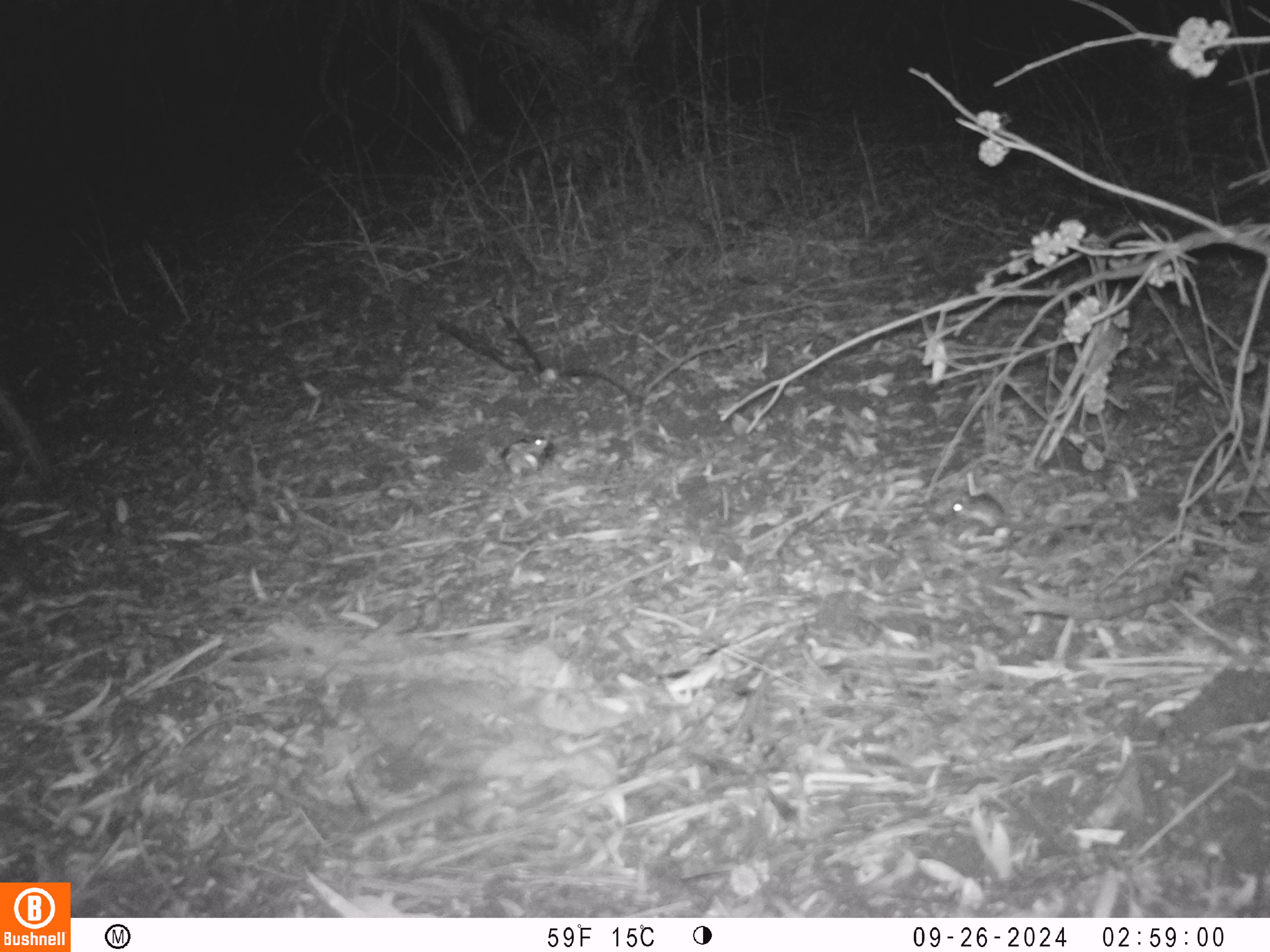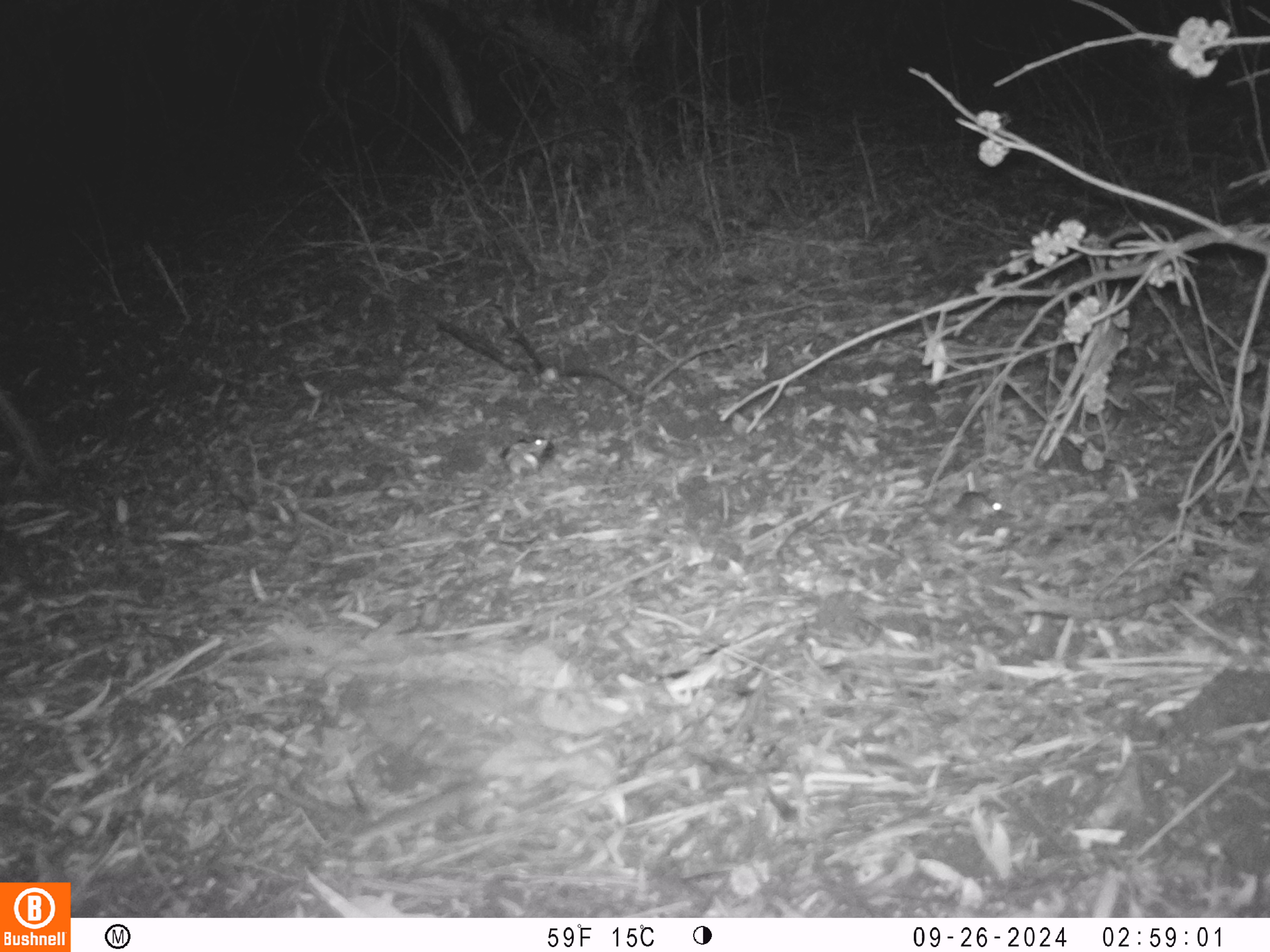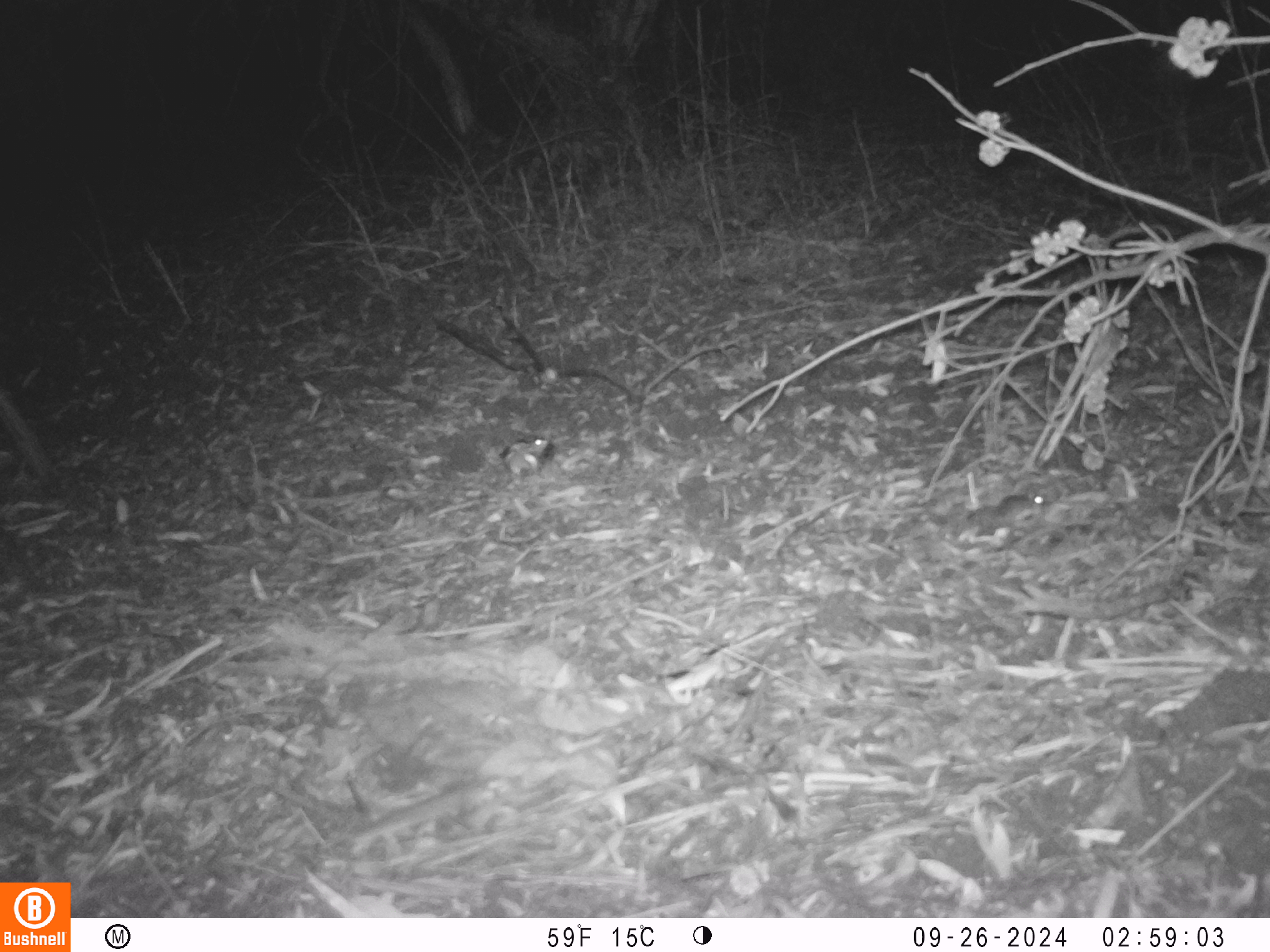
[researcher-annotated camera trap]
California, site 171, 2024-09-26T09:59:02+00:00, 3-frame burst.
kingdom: Animalia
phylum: Chordata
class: Mammalia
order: Rodentia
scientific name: Rodentia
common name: mouse or rat